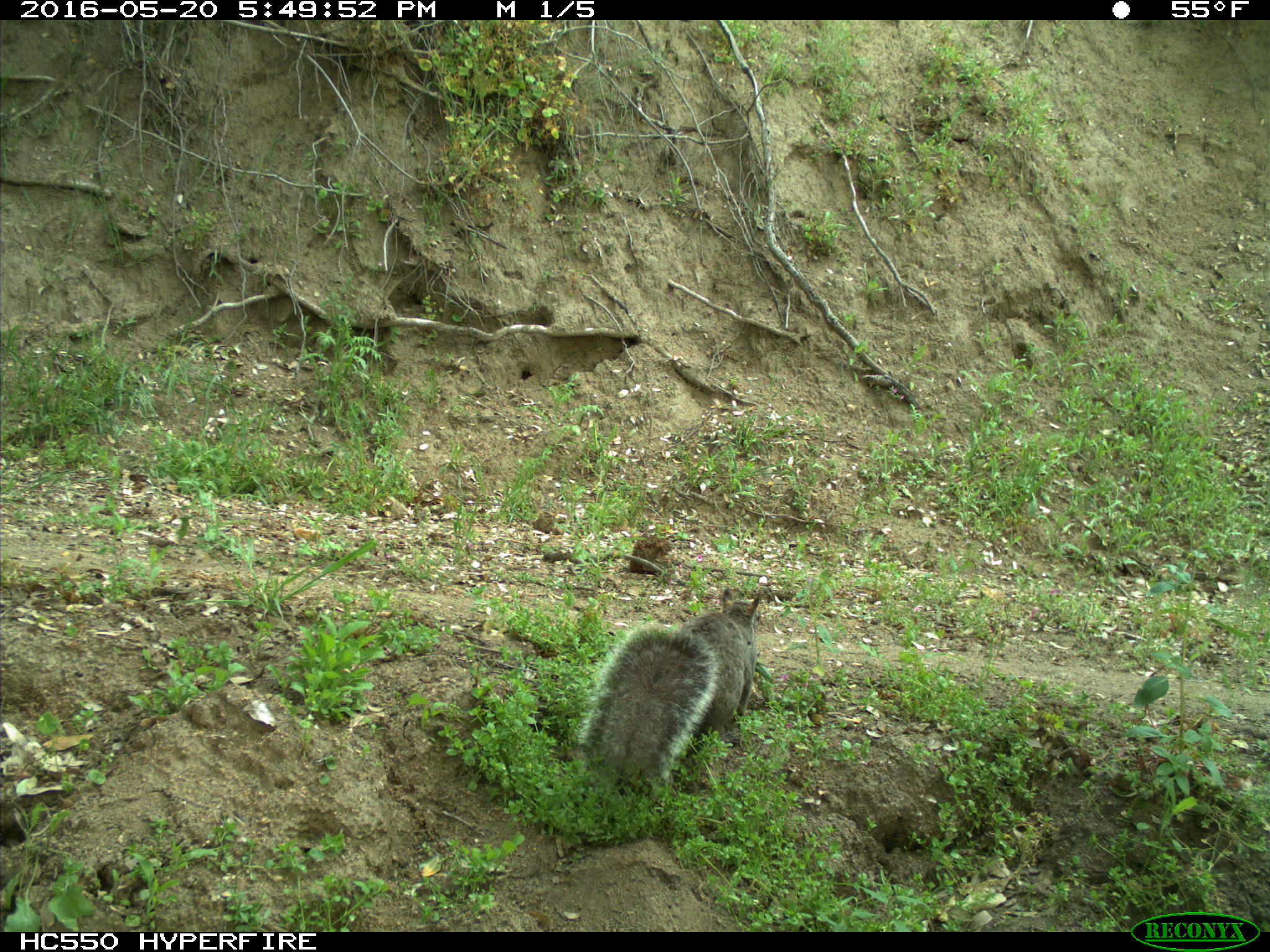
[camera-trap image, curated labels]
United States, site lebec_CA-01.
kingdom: Animalia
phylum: Chordata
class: Mammalia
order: Rodentia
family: Sciuridae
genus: Sciurus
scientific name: Sciurus carolinensis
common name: eastern gray squirrel